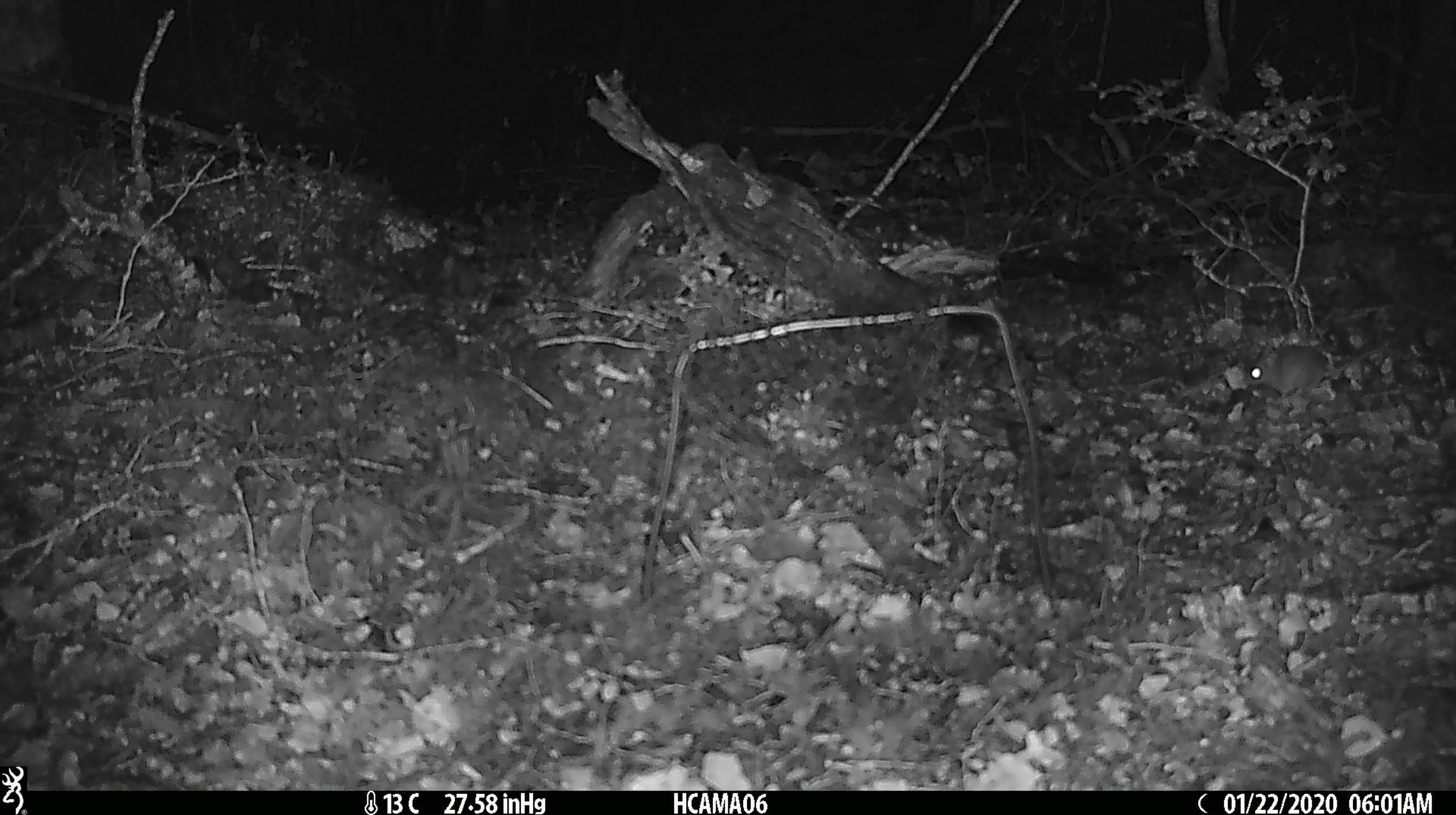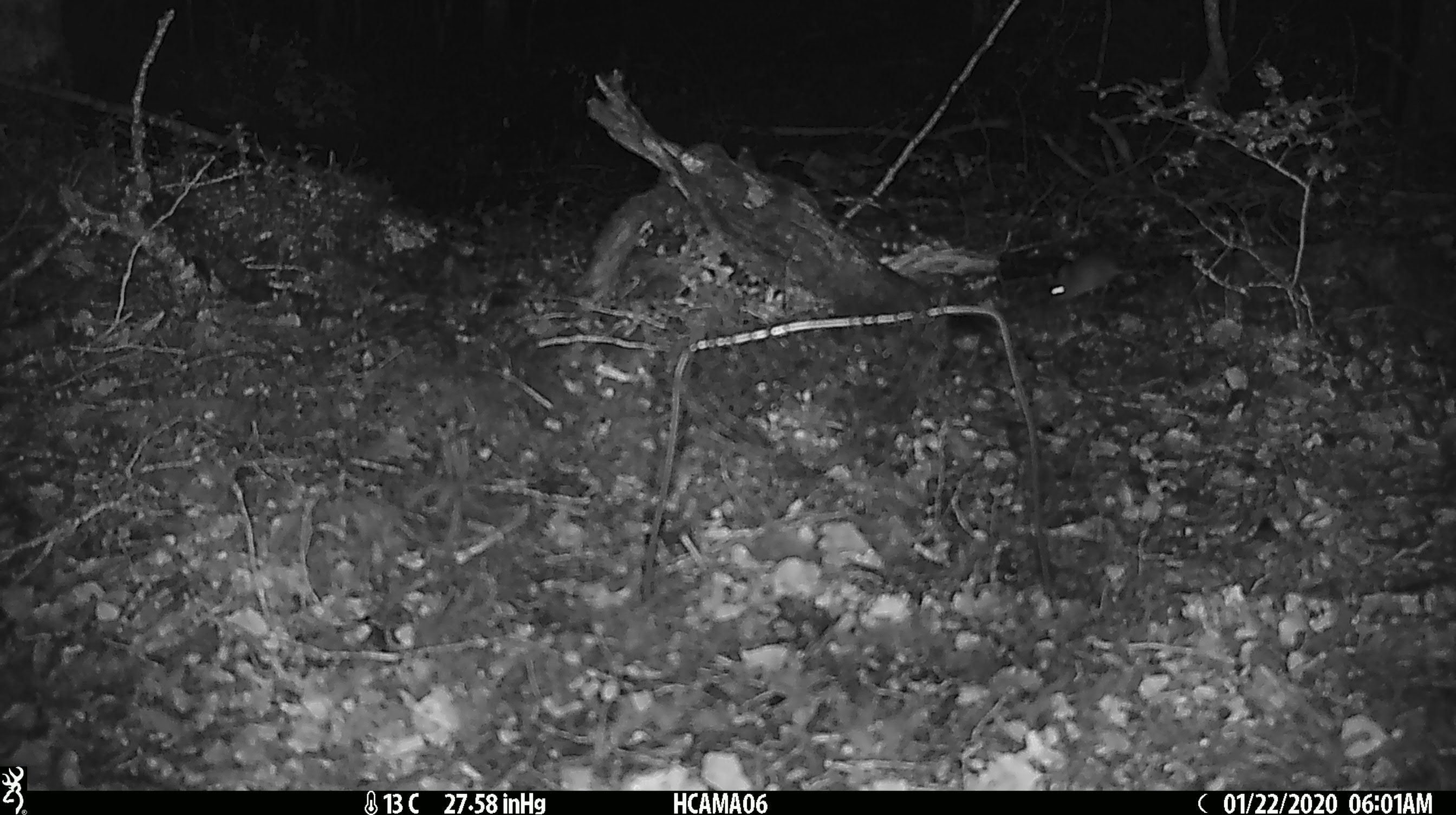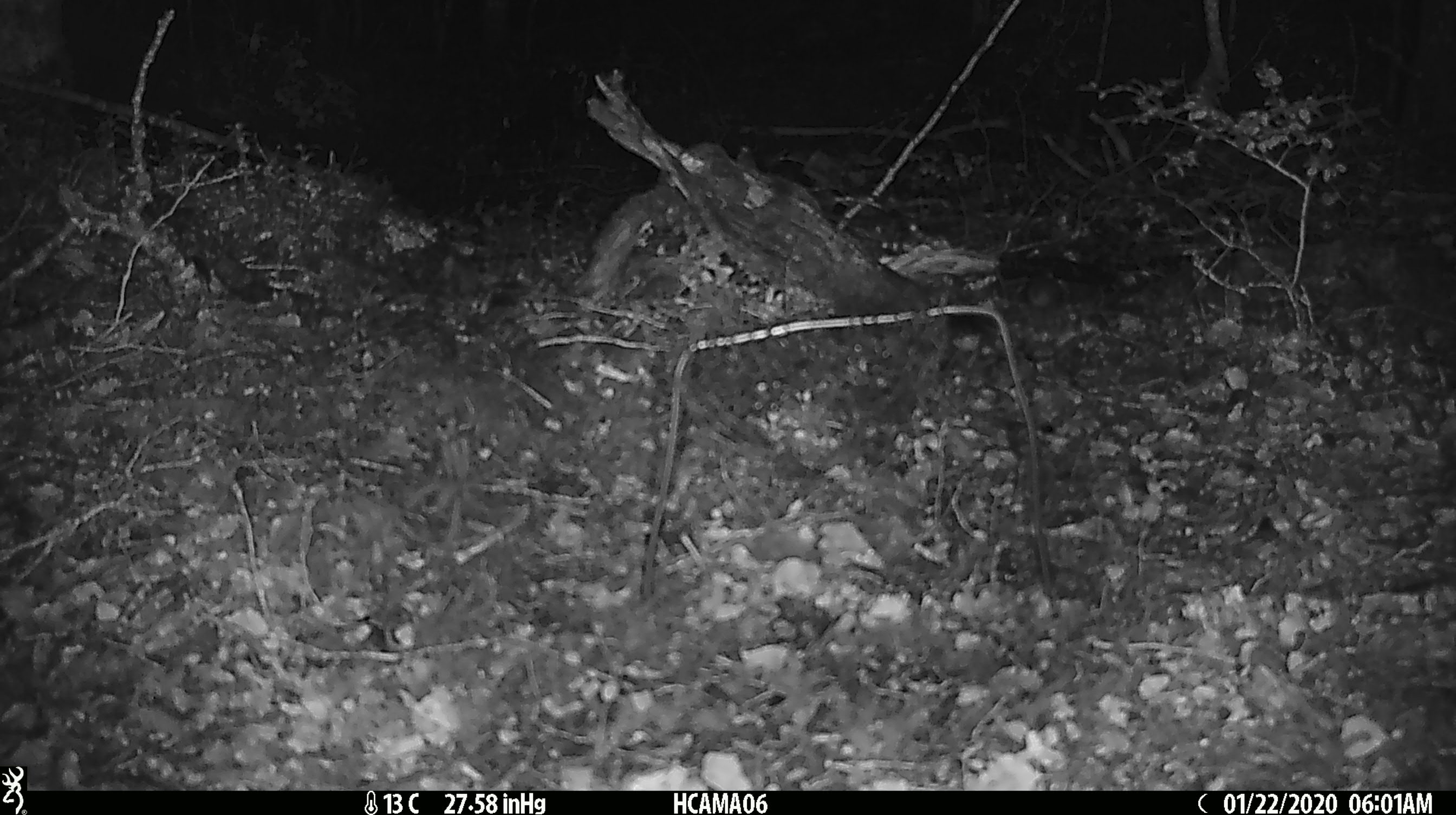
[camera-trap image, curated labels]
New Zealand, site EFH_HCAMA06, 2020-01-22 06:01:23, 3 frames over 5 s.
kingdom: Animalia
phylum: Chordata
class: Mammalia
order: Rodentia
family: Muridae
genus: Mus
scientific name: Mus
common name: mouse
Mouse (Mus).